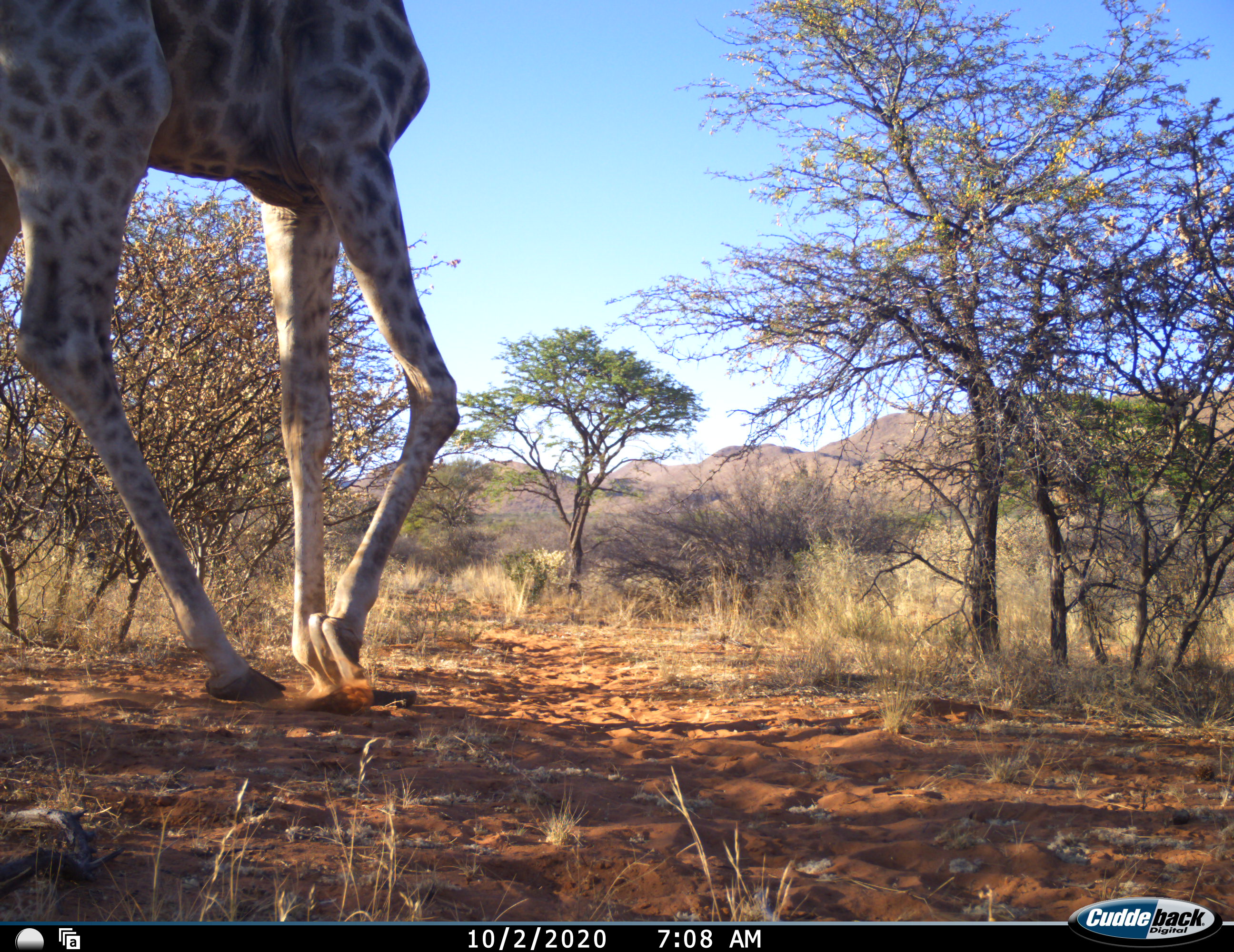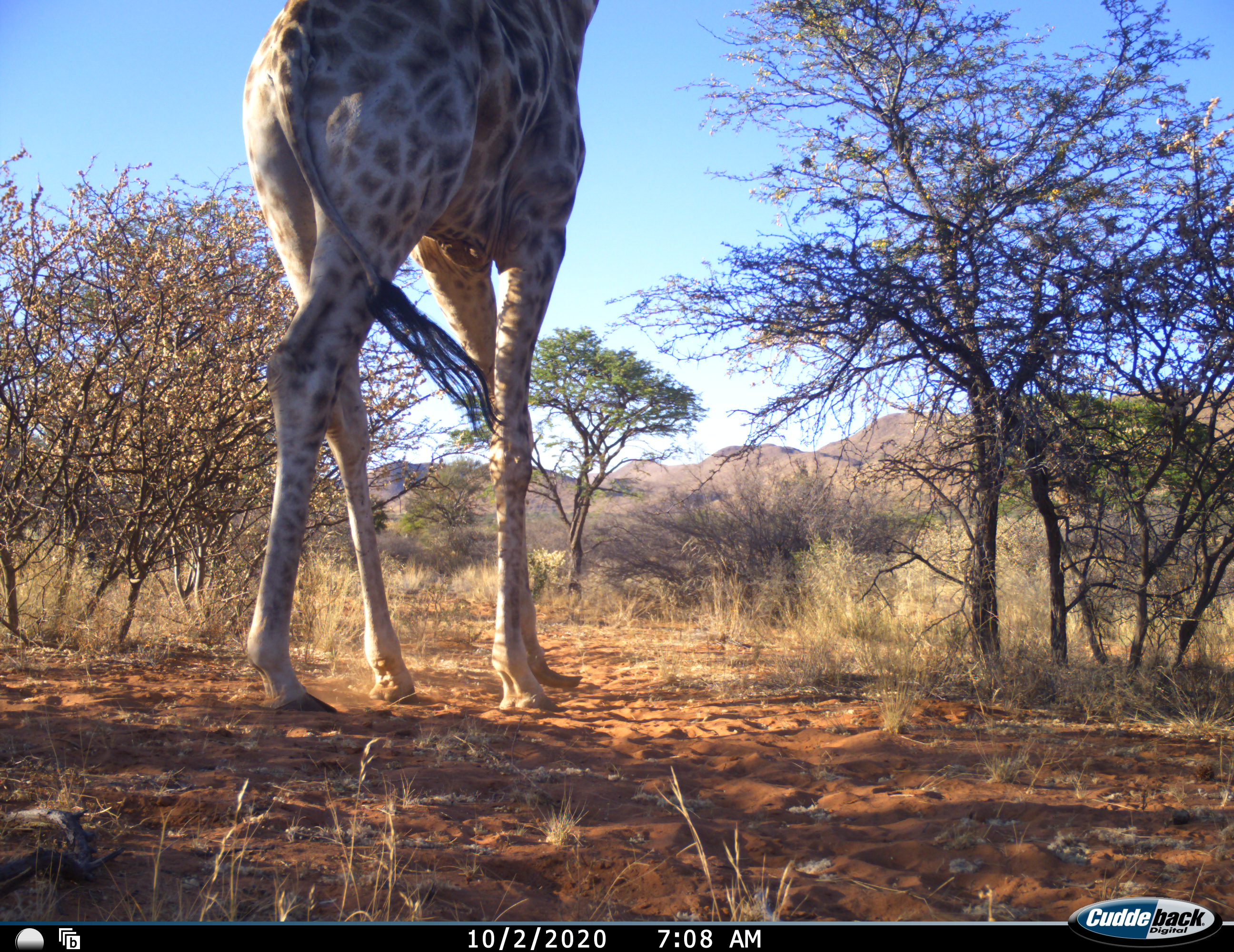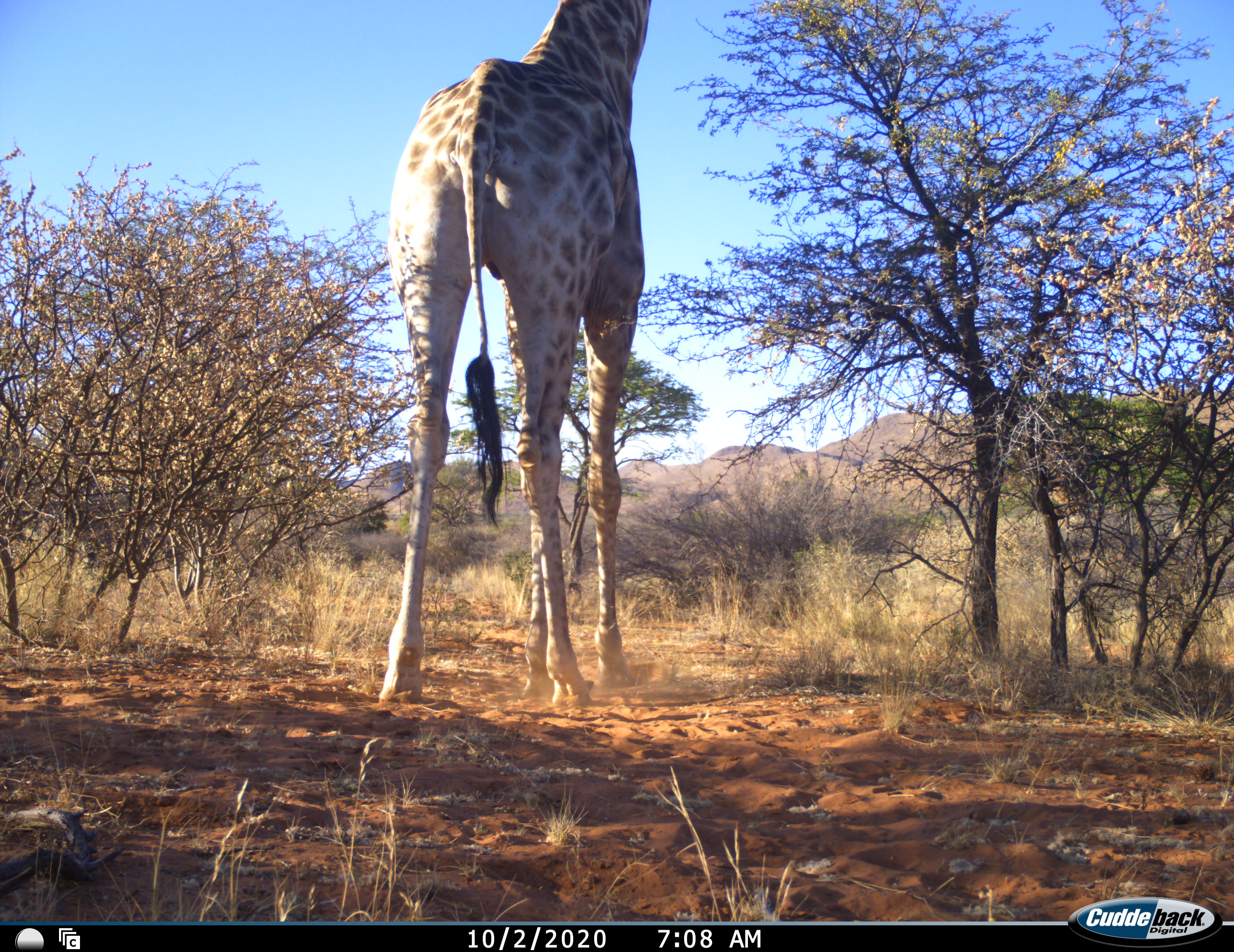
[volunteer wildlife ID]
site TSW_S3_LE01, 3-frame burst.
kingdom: Animalia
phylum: Chordata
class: Mammalia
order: Artiodactyla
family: Giraffidae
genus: Giraffa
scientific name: Giraffa camelopardalis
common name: giraffe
Giraffe (Giraffa camelopardalis), count 1. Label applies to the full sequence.